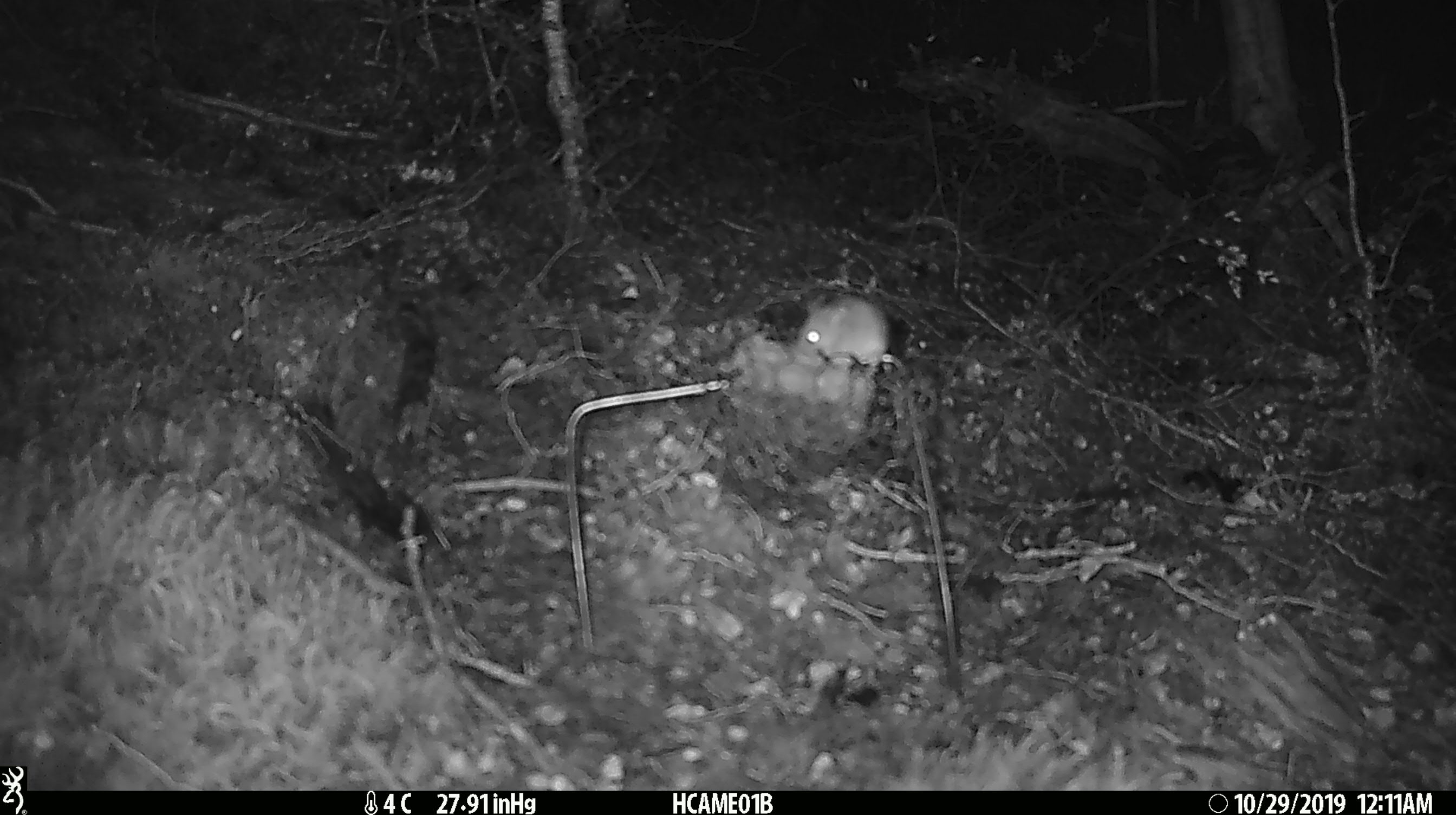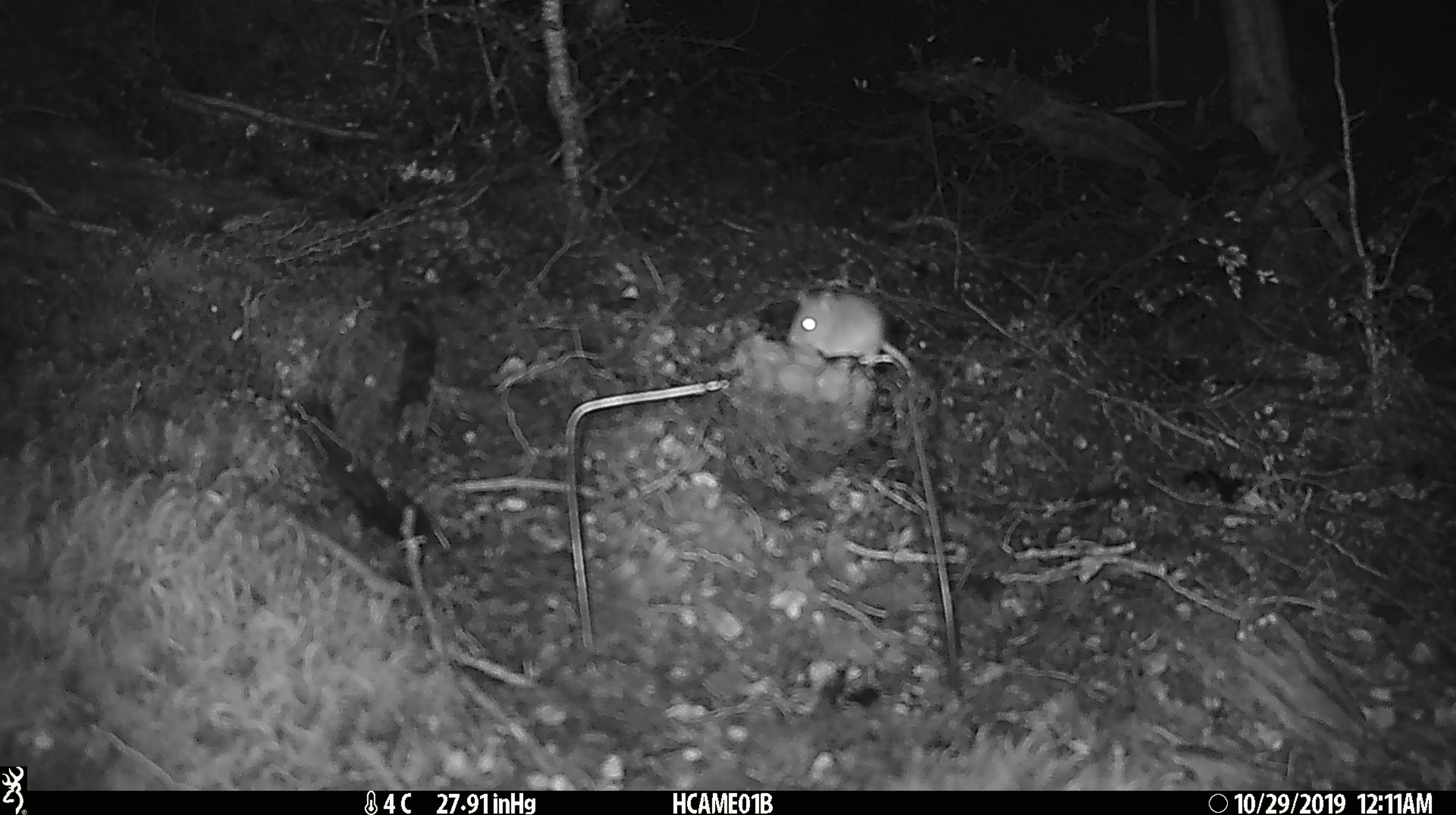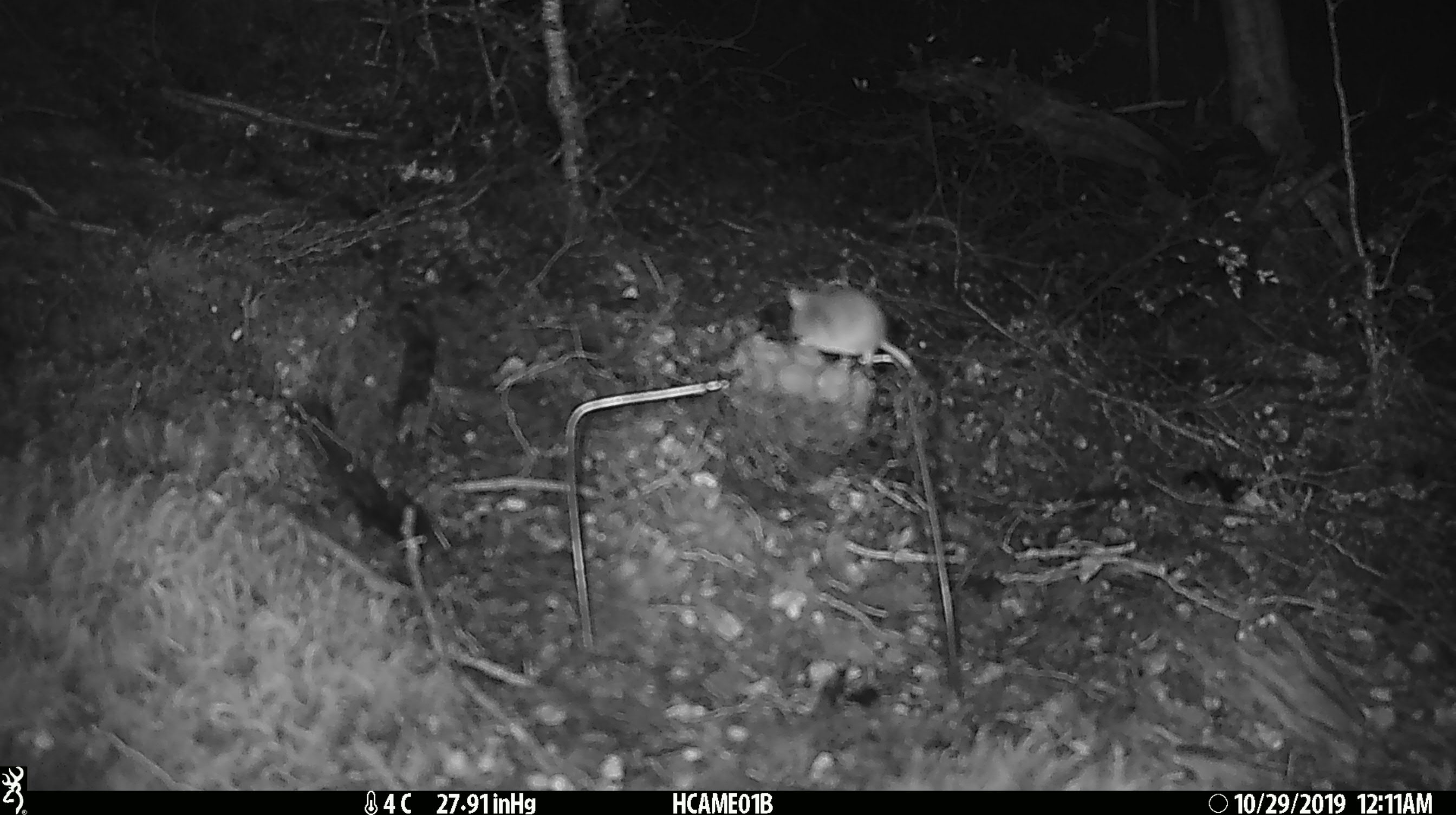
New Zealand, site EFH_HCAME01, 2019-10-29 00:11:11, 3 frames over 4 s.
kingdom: Animalia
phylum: Chordata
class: Mammalia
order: Rodentia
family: Muridae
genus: Mus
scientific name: Mus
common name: mouse